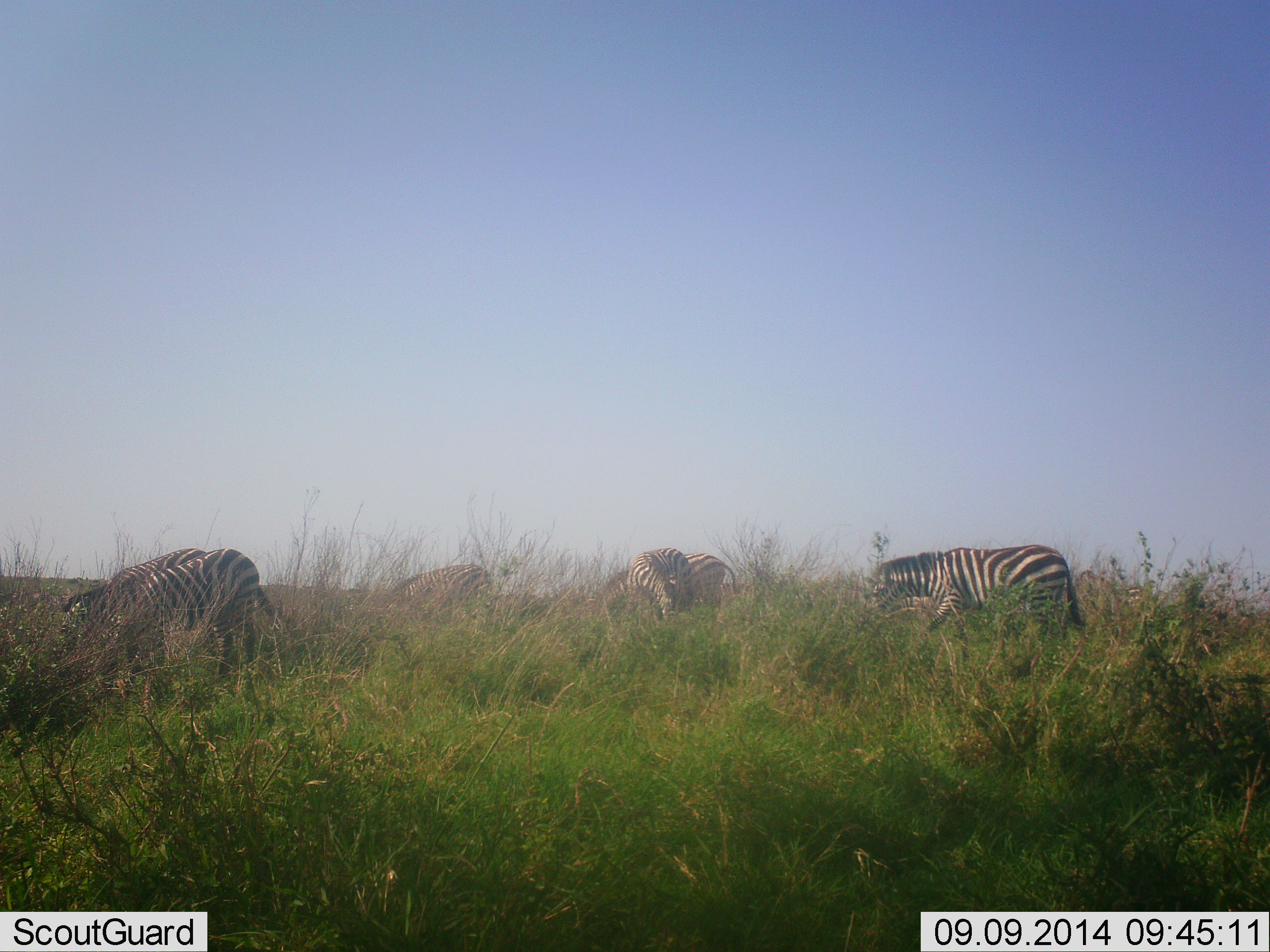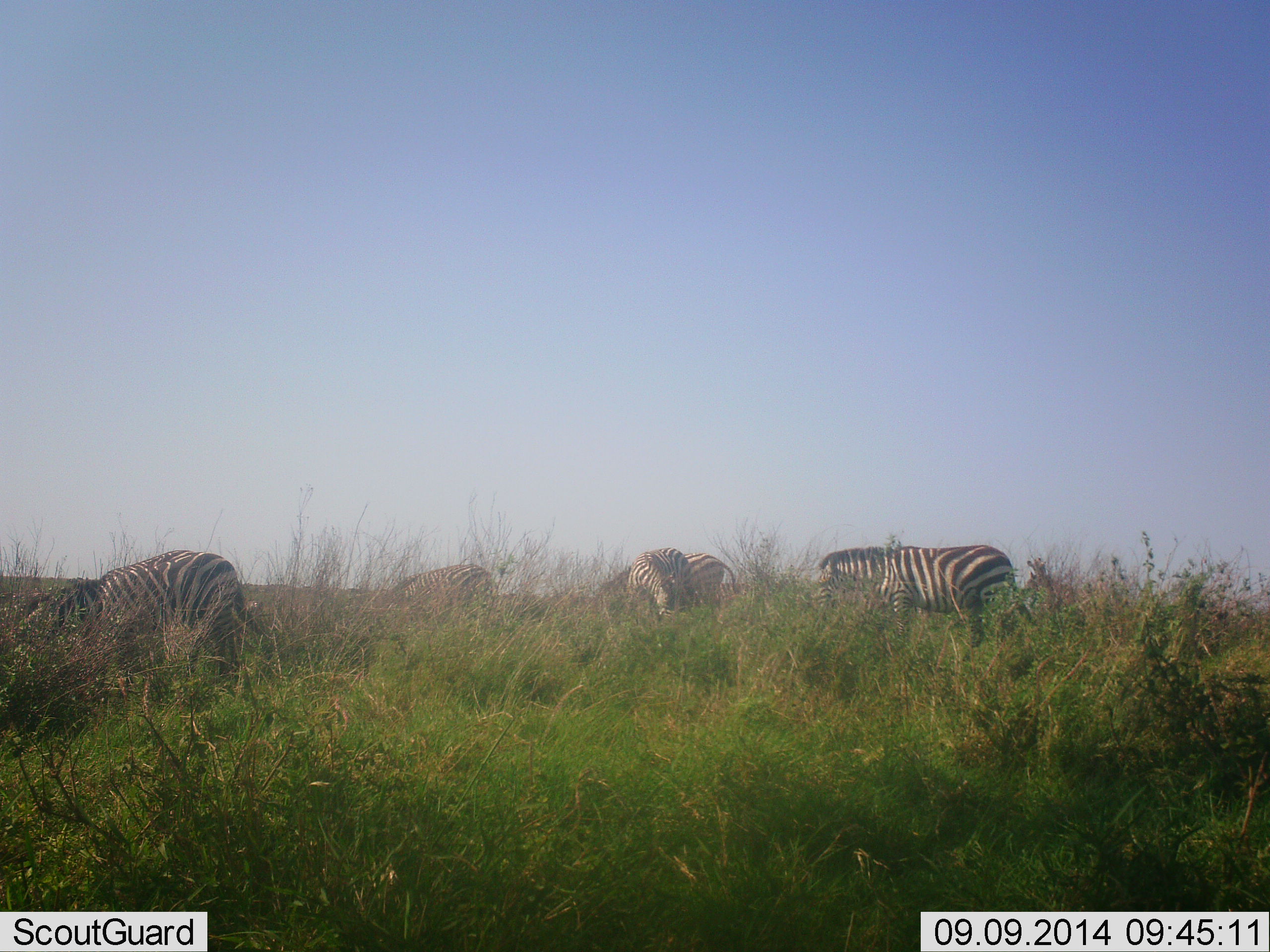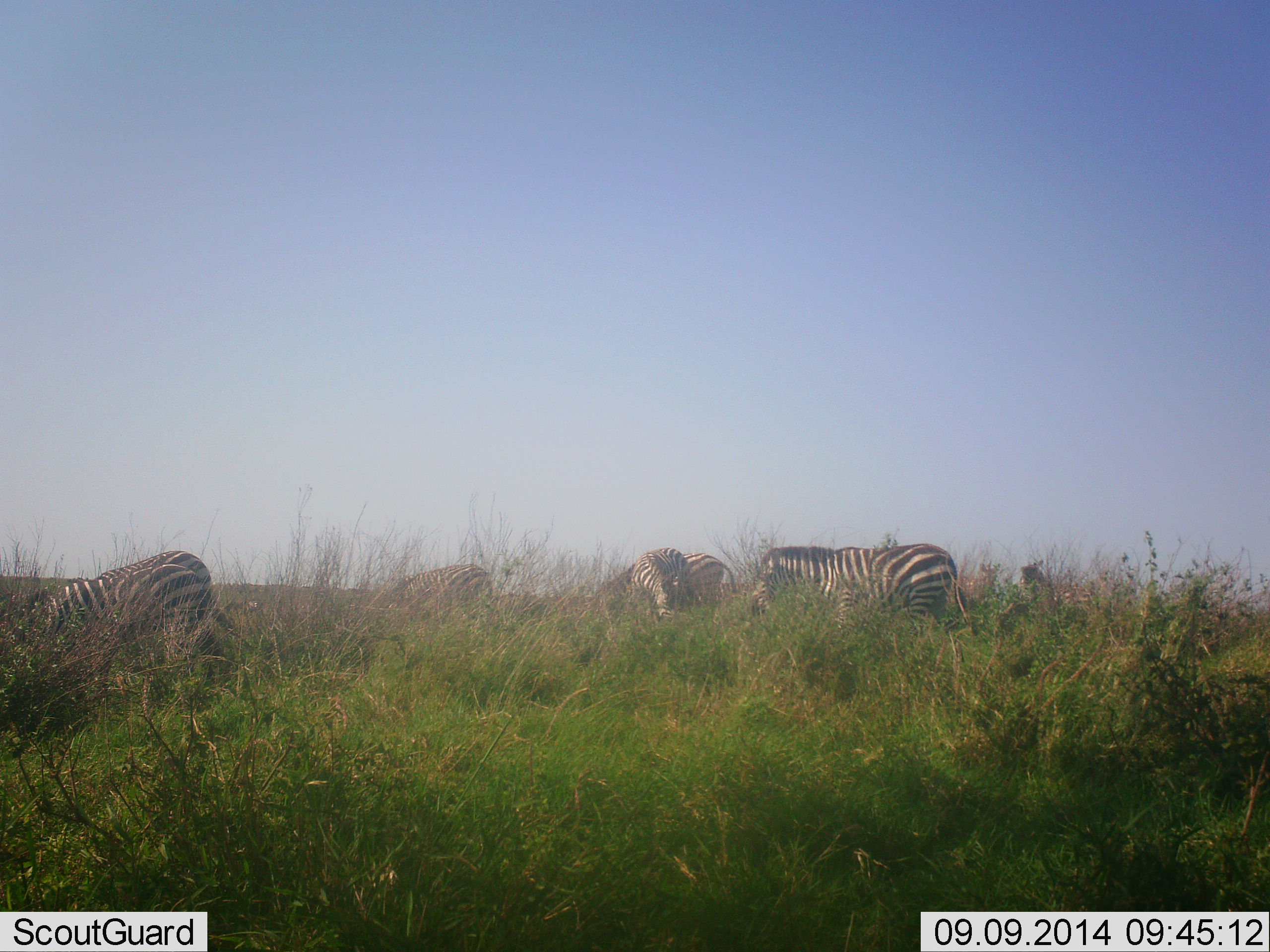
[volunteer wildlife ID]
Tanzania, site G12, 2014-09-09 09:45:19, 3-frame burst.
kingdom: Animalia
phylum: Chordata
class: Mammalia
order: Perissodactyla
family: Equidae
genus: Equus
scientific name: Equus quagga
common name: plains zebra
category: zebra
Zebra (plains zebra) (Equus quagga), count 5. Behavior (volunteer vote fractions): standing 40%, resting 0%, moving 60%, interacting 0%. Young present (vote fraction): 0%. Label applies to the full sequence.